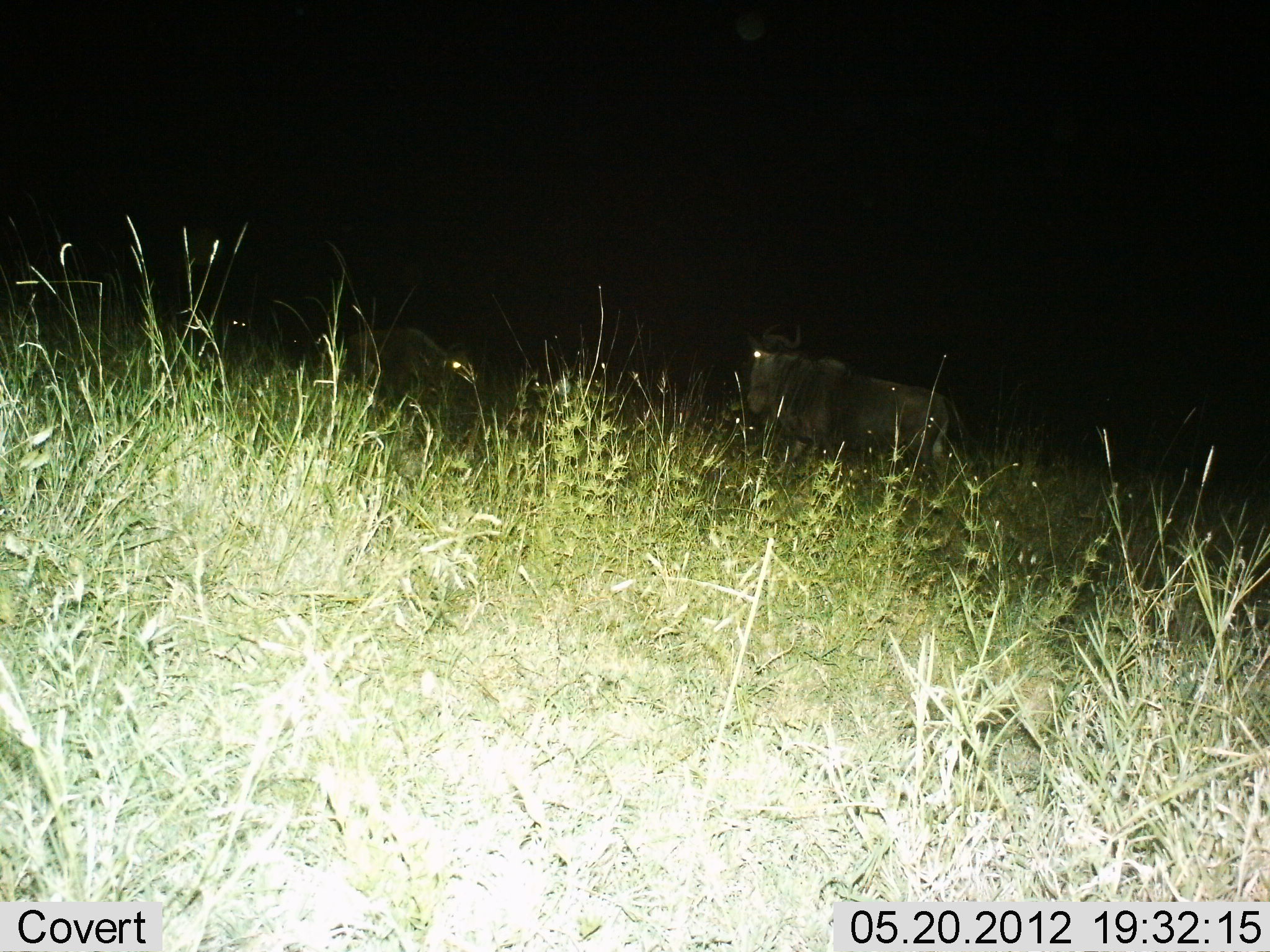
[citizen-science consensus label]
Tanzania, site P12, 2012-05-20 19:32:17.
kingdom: Animalia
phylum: Chordata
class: Mammalia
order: Artiodactyla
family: Bovidae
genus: Connochaetes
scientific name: Connochaetes taurinus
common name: blue wildebeest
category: wildebeest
Wildebeest (blue wildebeest) (Connochaetes taurinus), count 2. Behavior (volunteer vote fractions): standing 60%, resting 0%, moving 40%, interacting 0%. Young present (vote fraction): 10%. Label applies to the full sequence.